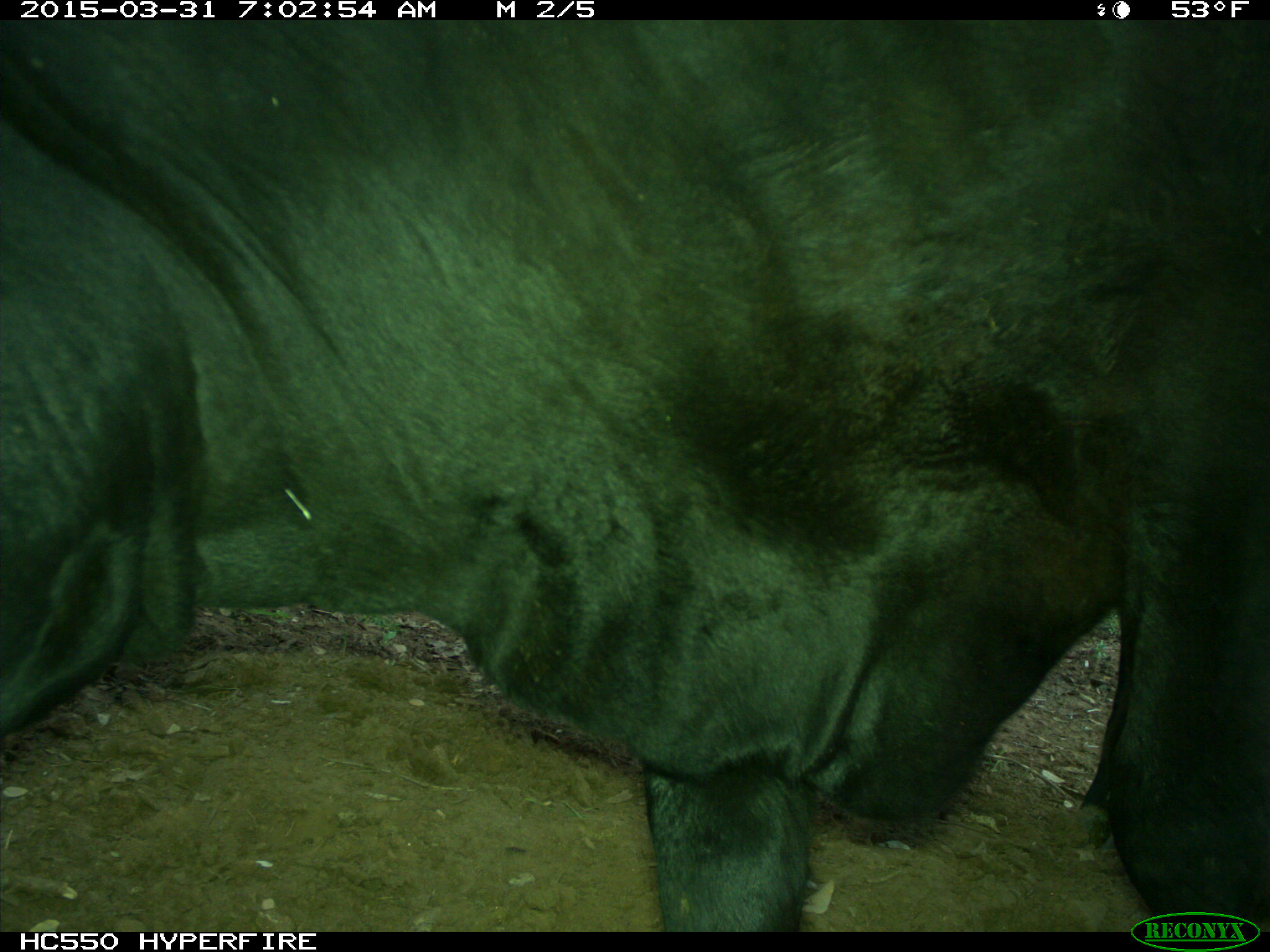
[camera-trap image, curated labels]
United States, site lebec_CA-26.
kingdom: Animalia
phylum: Chordata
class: Mammalia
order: Artiodactyla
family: Bovidae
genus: Bos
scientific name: Bos taurus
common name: domestic cow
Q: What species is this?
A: Bos taurus (domestic cow).